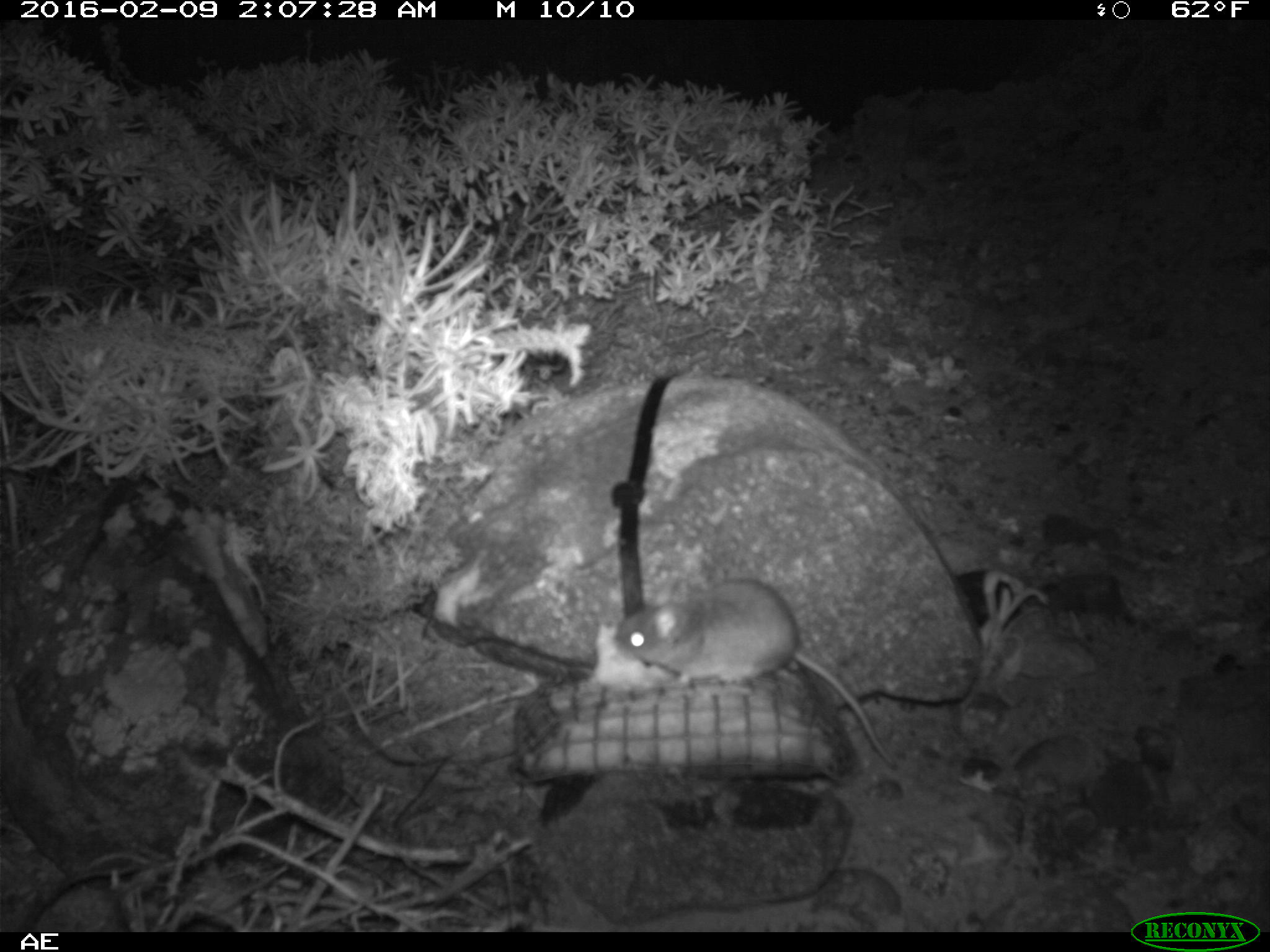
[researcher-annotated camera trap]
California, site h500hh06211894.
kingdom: Animalia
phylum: Chordata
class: Mammalia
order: Rodentia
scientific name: Rodentia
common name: rodent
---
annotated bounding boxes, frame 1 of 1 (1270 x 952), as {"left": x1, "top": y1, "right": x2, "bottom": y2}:
rodent: {"left": 615, "top": 580, "right": 893, "bottom": 761}